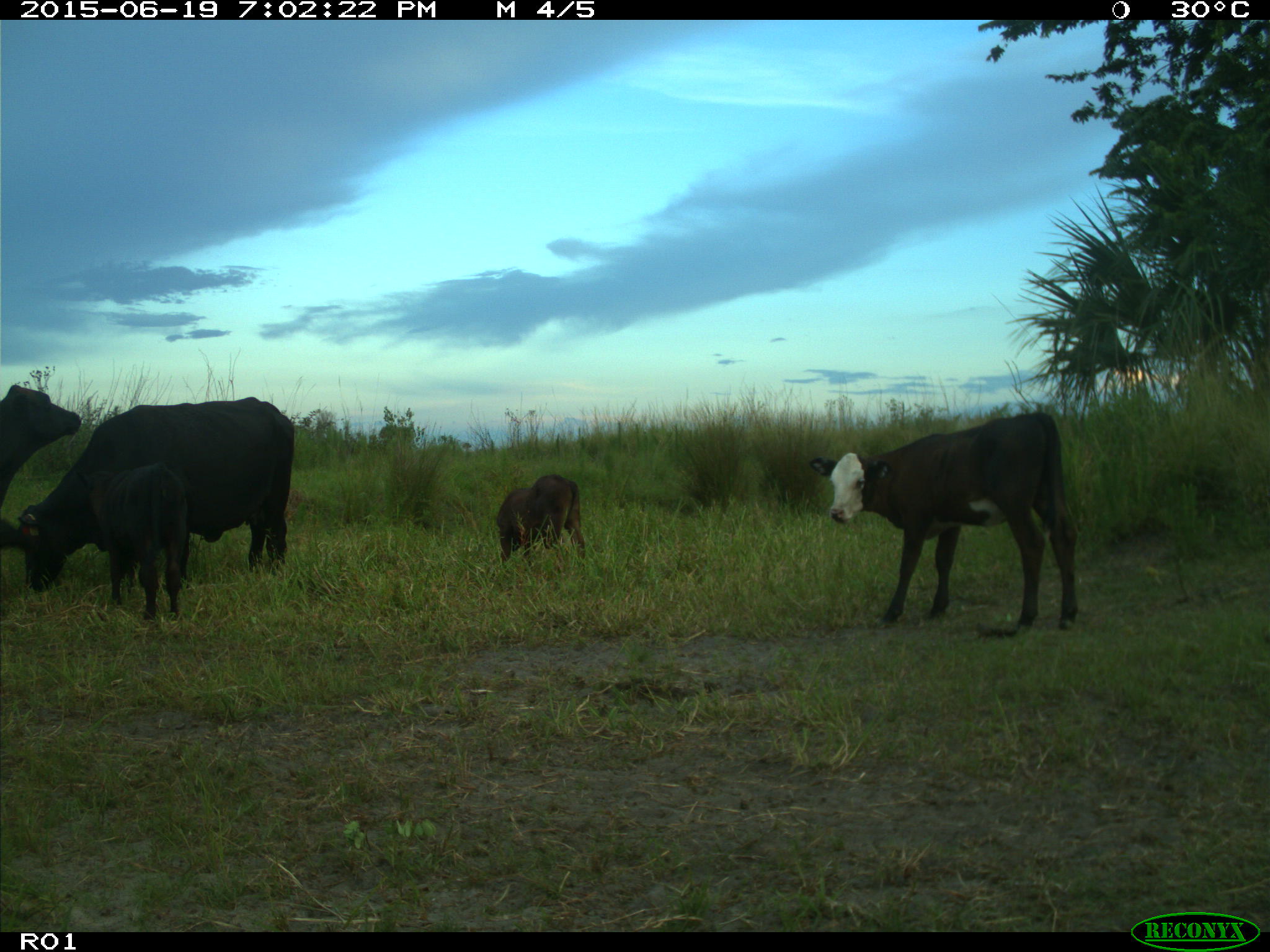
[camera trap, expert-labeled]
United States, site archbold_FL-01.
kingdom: Animalia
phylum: Chordata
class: Mammalia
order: Artiodactyla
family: Bovidae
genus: Bos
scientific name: Bos taurus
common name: domestic cow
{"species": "Bos taurus (domestic cow)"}